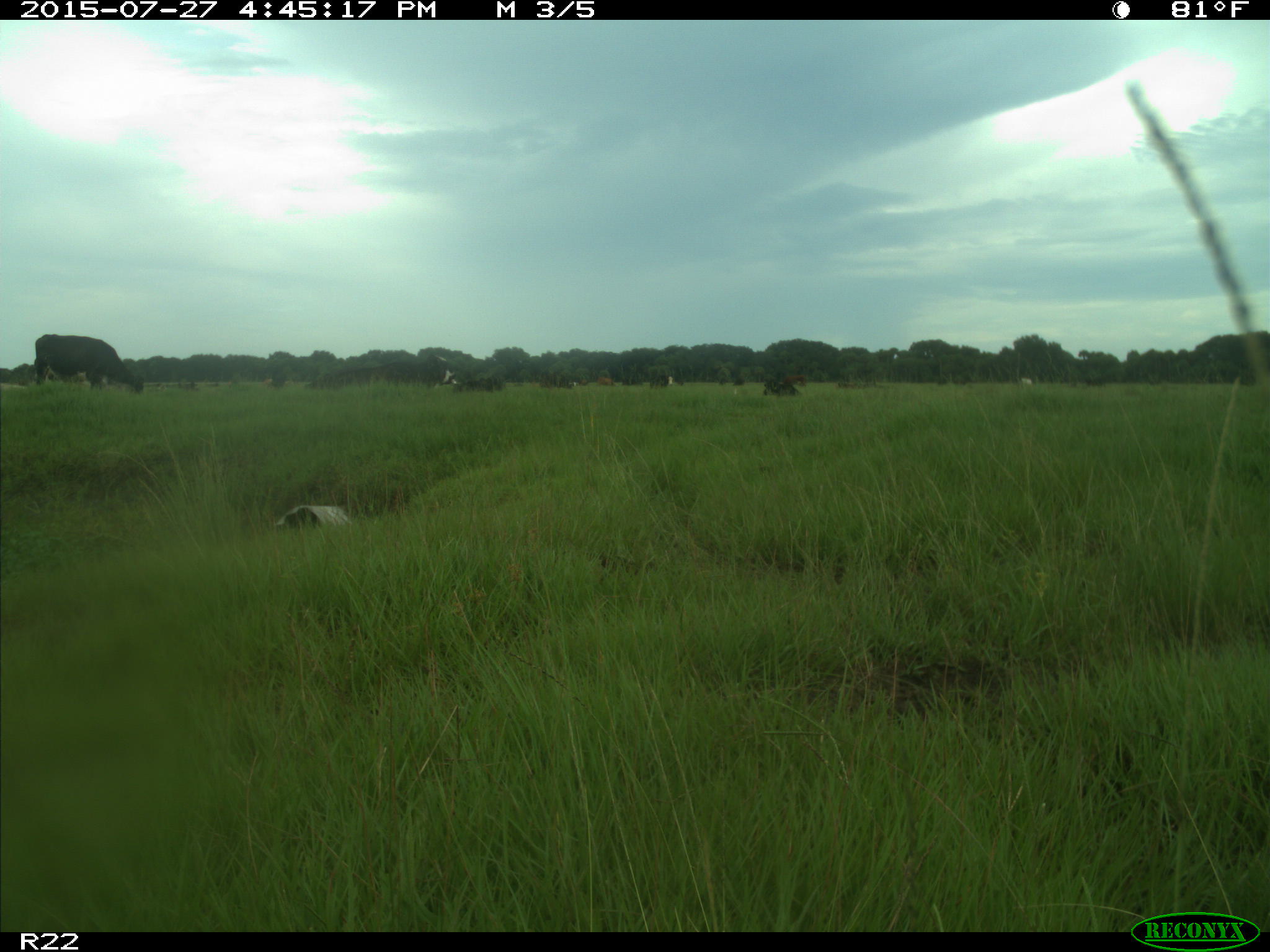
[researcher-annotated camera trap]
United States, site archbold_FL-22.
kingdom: Animalia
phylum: Chordata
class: Mammalia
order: Artiodactyla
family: Bovidae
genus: Bos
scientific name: Bos taurus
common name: domestic cow